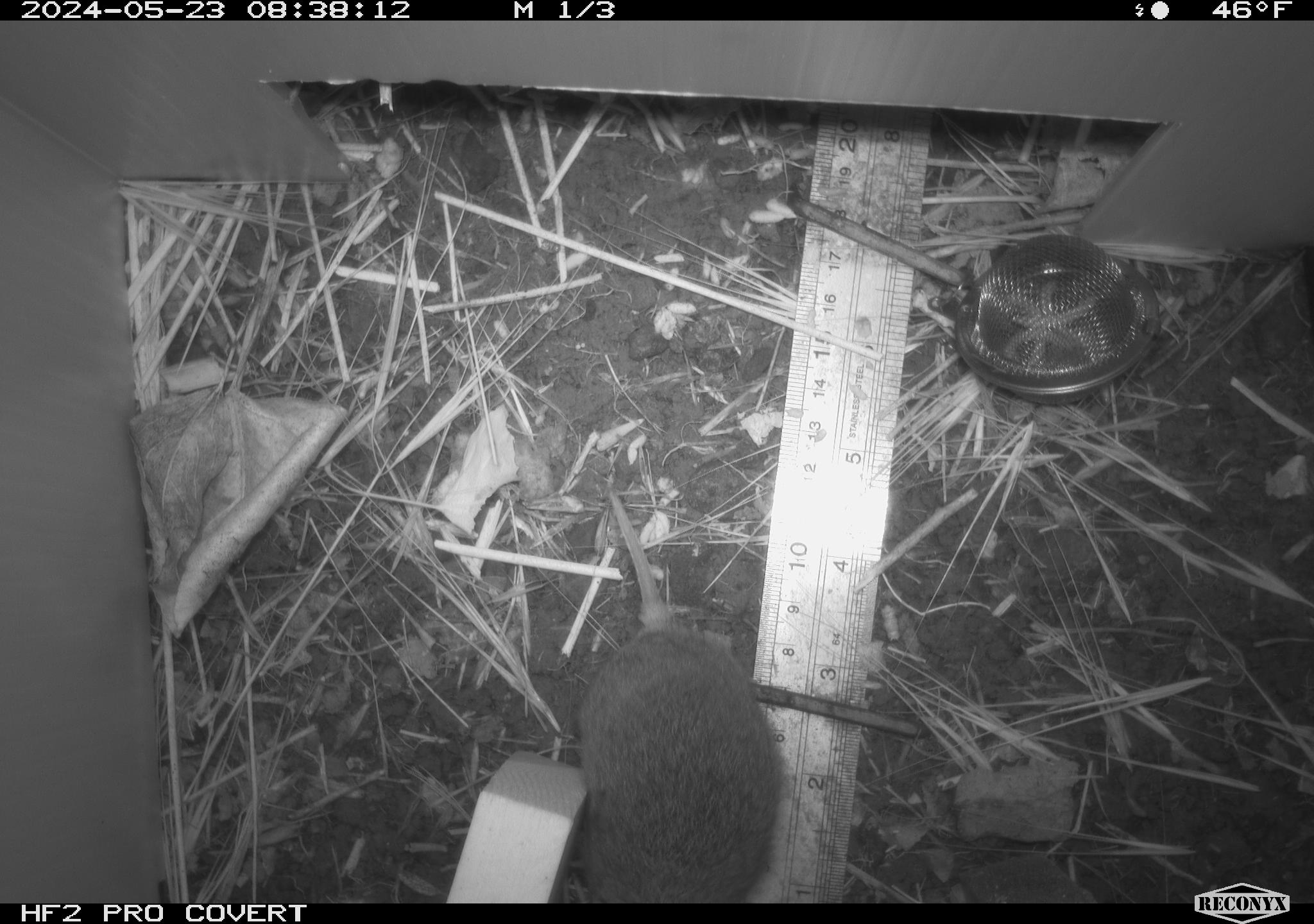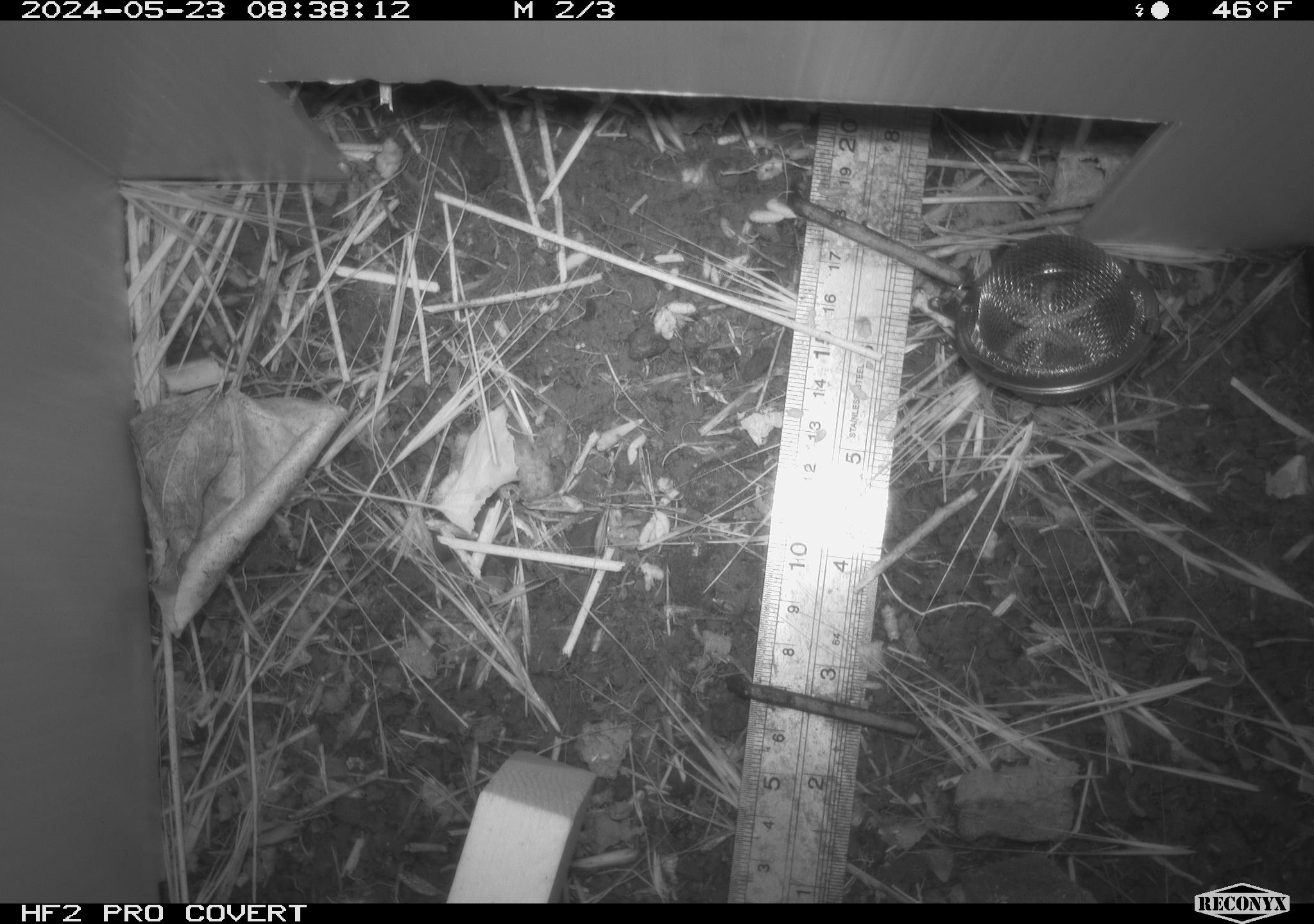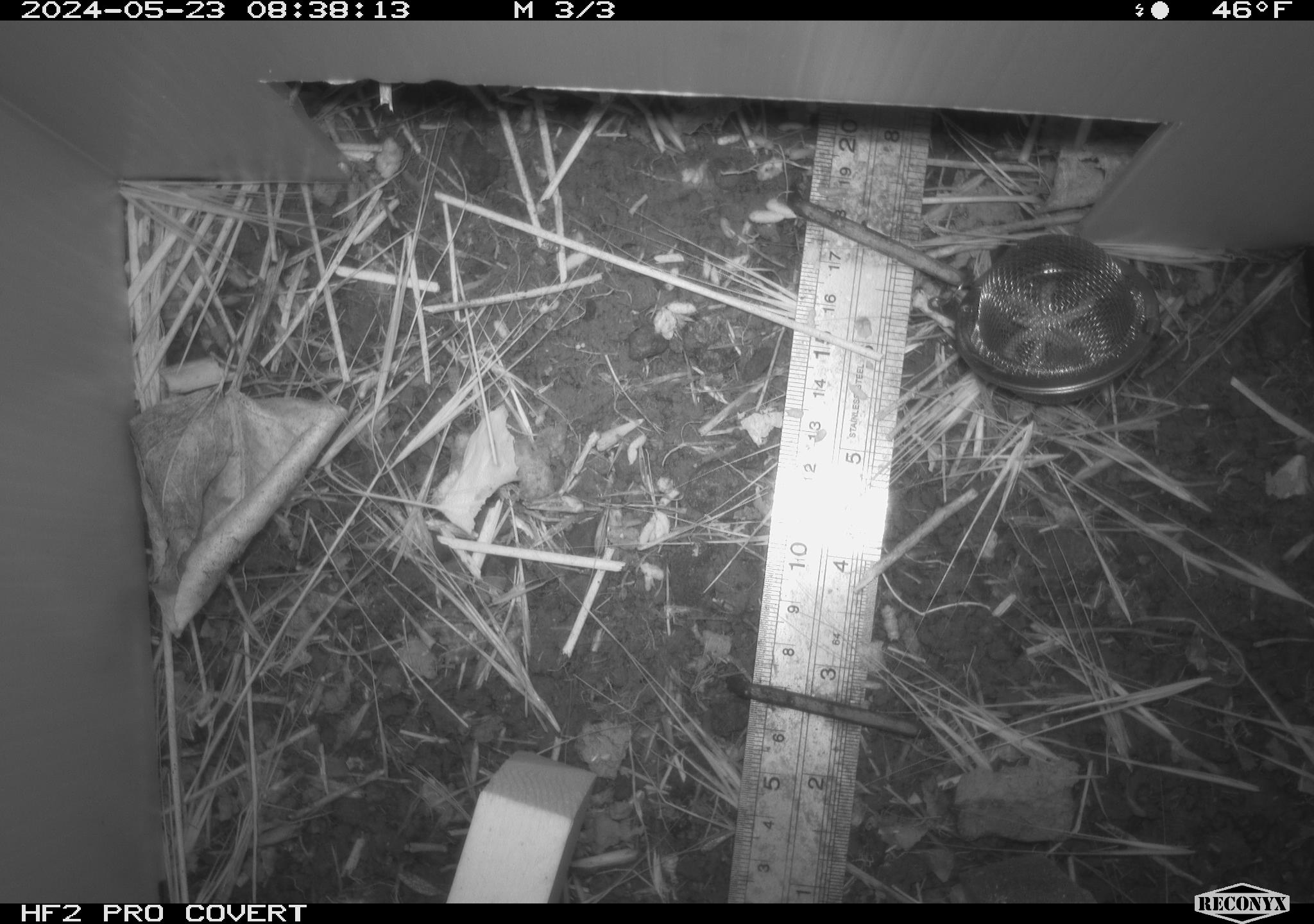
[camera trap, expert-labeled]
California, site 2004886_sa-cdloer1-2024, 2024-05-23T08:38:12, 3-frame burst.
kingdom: Animalia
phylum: Chordata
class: Mammalia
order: Rodentia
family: Cricetidae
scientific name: Arvicolinae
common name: voles, lemmings, and muskrats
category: arvicolinae subfamily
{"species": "arvicolinae subfamily (voles, lemmings, and muskrats) (Arvicolinae)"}